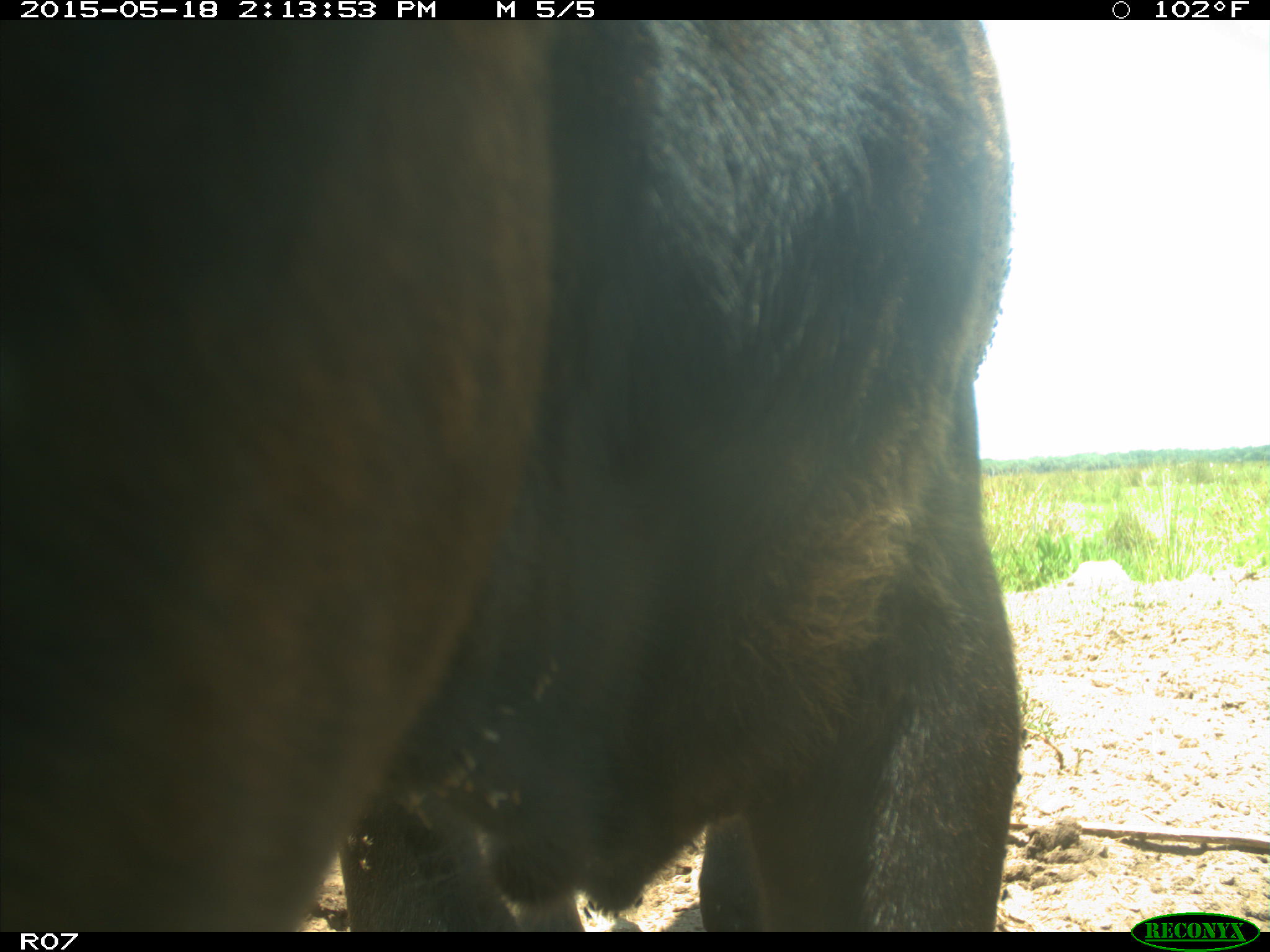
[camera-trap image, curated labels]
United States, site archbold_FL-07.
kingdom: Animalia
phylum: Chordata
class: Mammalia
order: Artiodactyla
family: Bovidae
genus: Bos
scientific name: Bos taurus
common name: domestic cow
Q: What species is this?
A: Bos taurus (domestic cow).